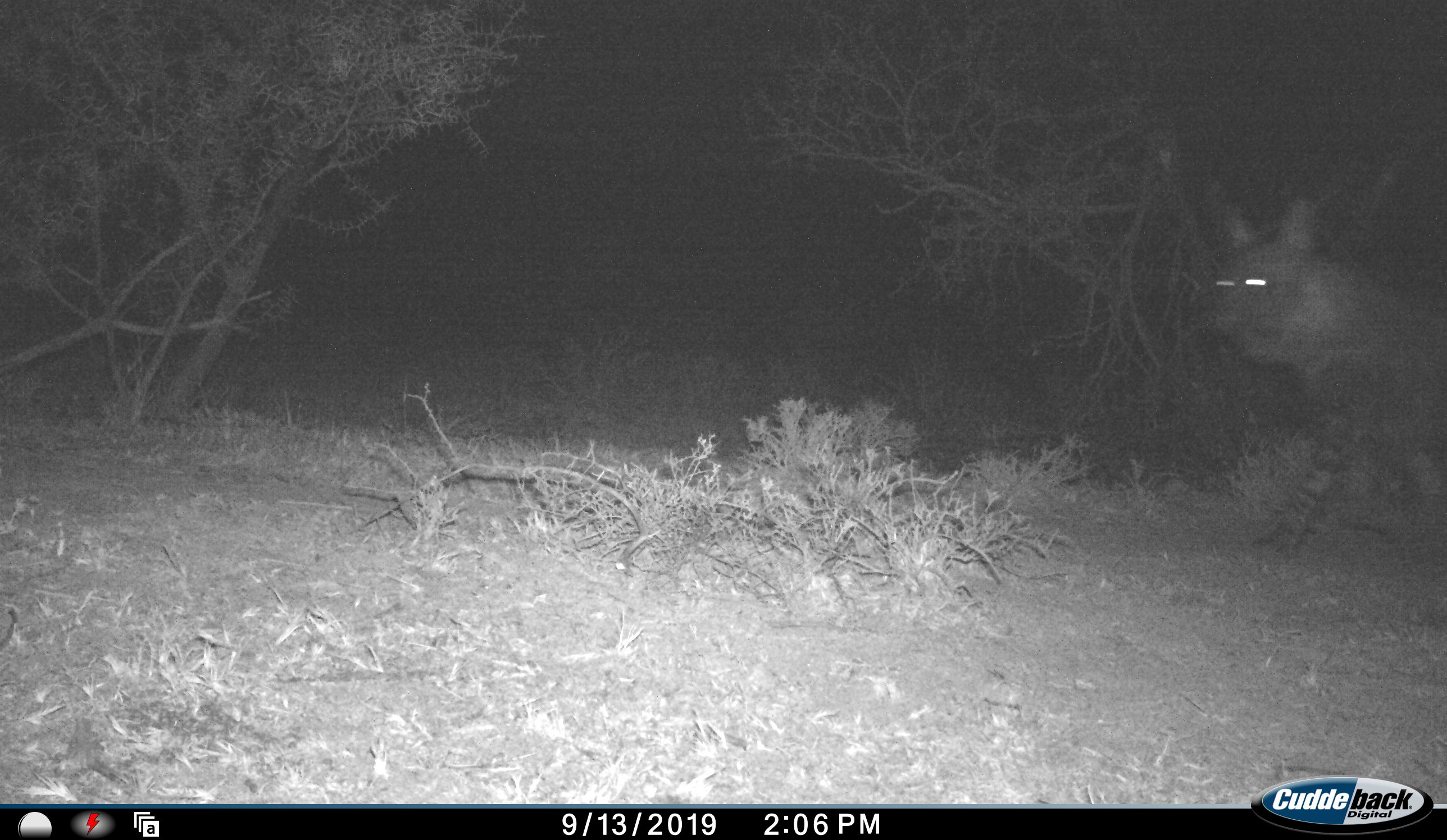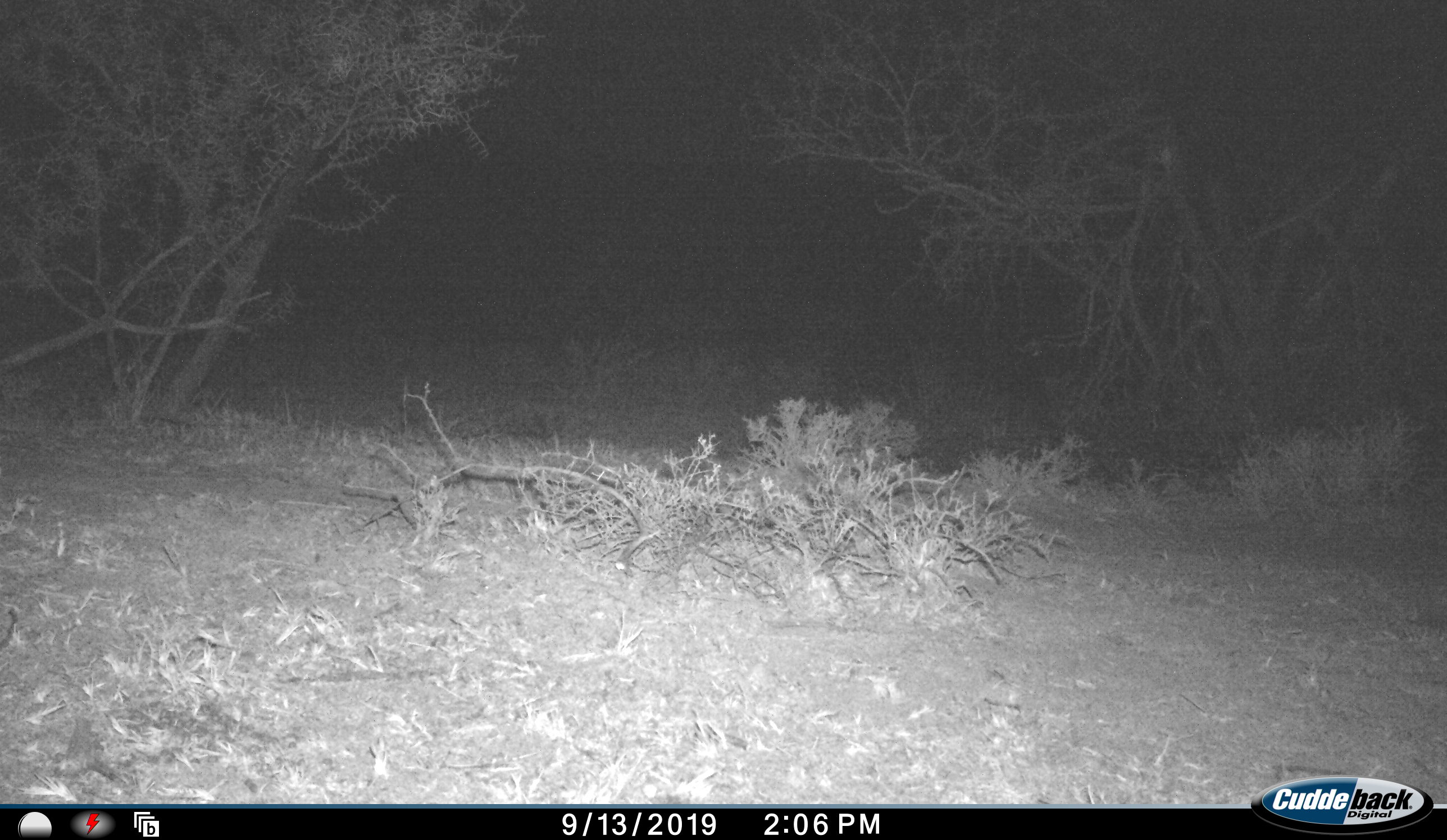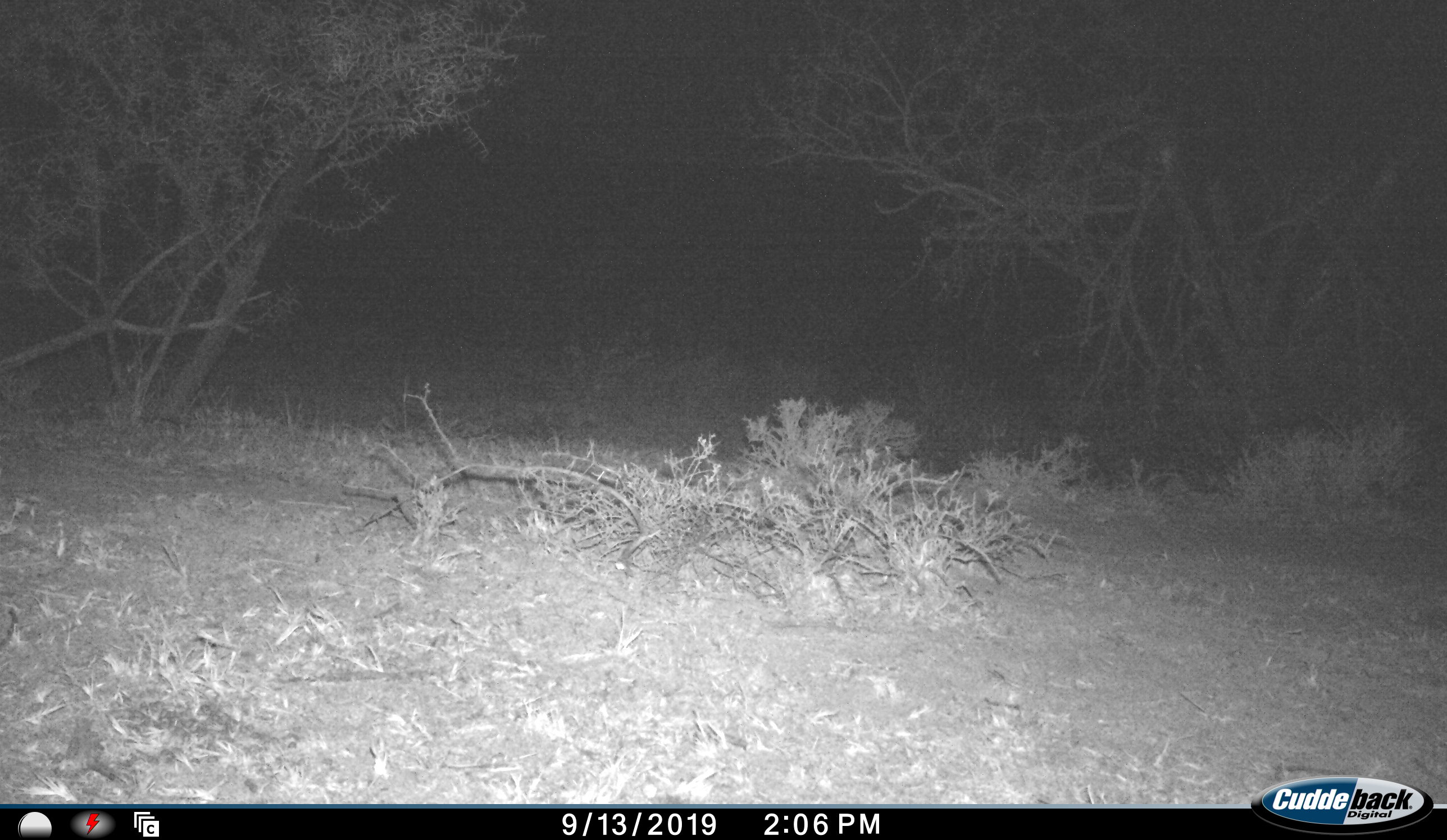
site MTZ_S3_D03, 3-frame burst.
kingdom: Animalia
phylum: Chordata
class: Mammalia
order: Carnivora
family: Hyaenidae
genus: Parahyaena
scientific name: Parahyaena brunnea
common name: brown hyena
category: hyenabrown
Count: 1.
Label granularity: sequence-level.